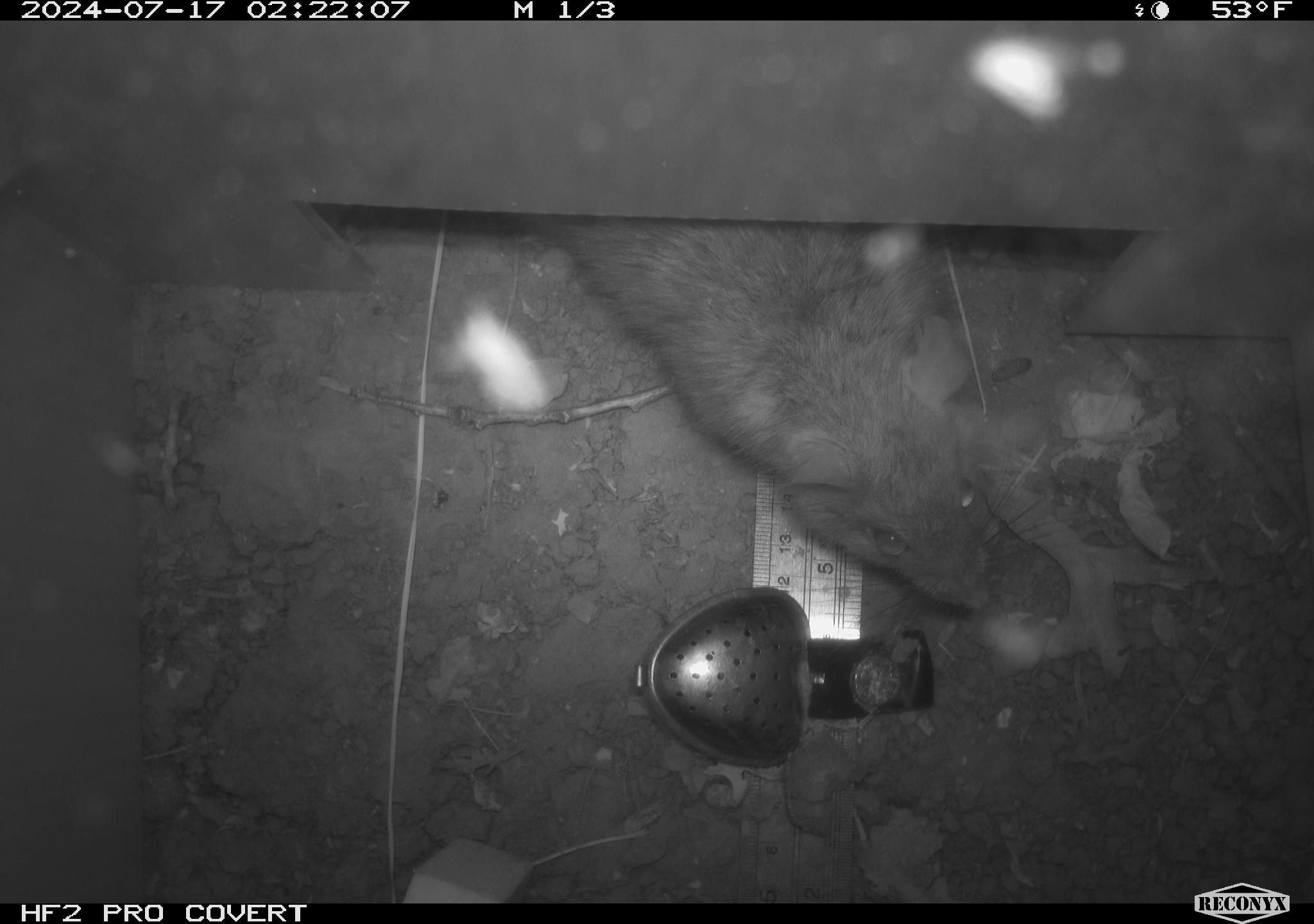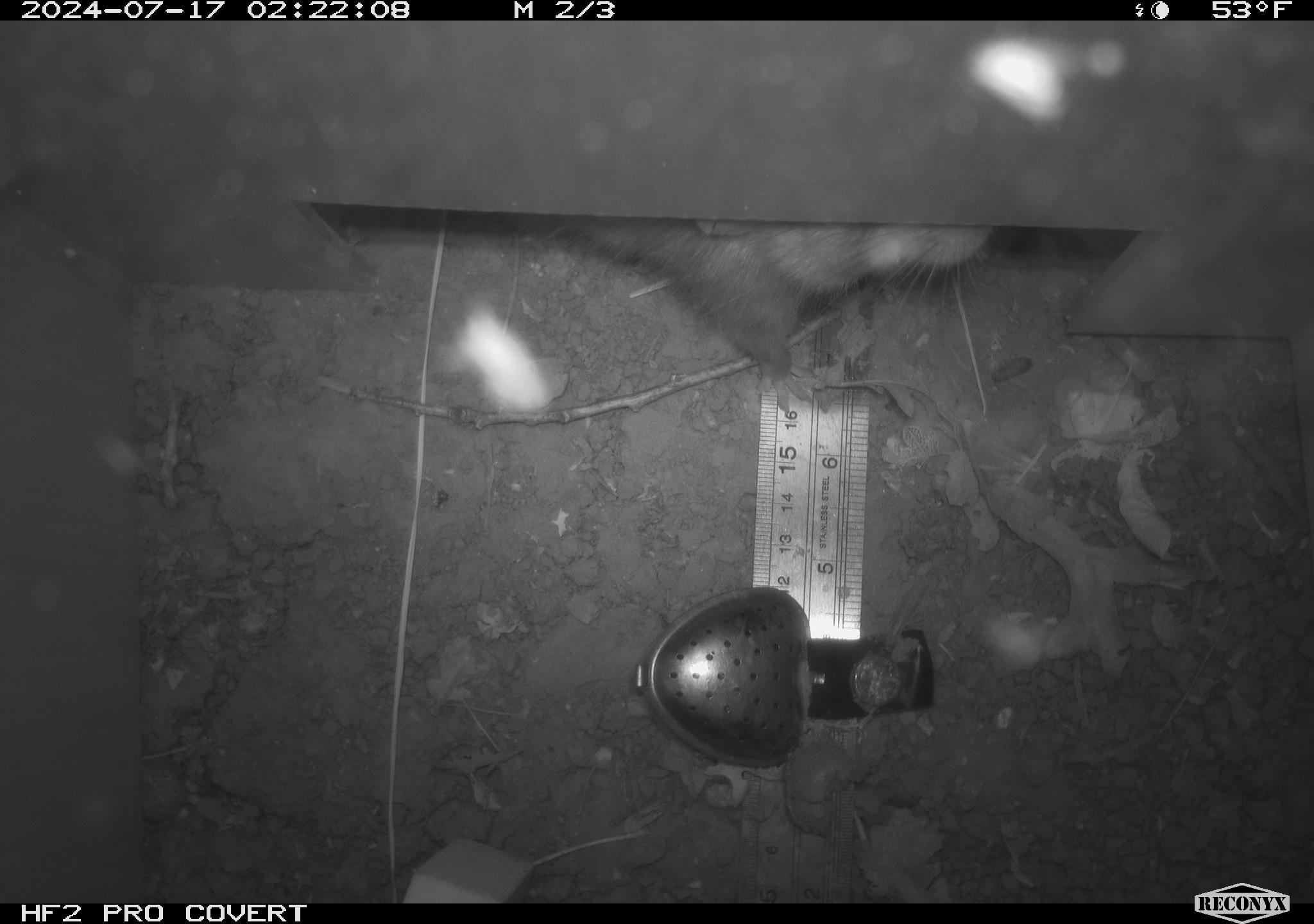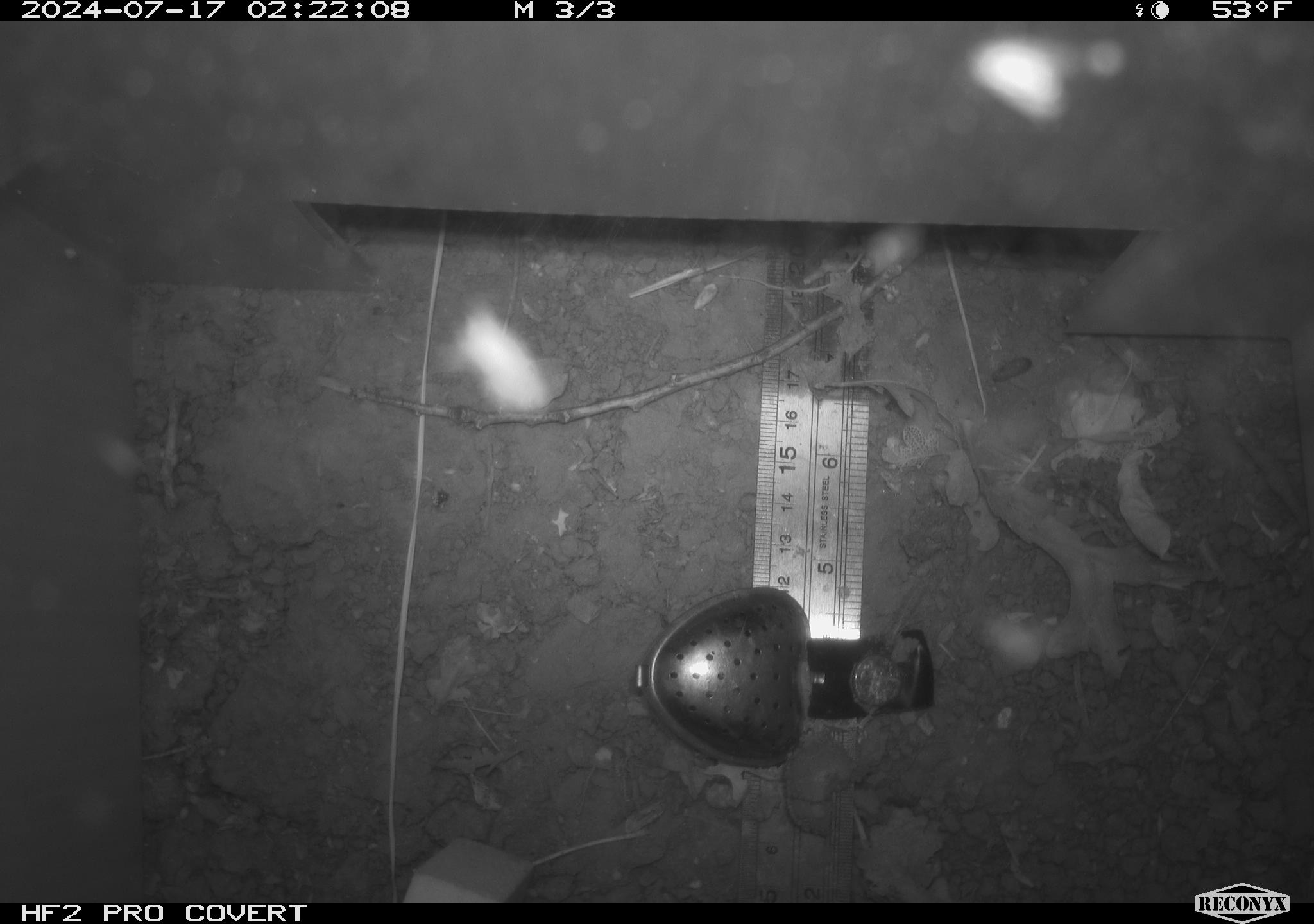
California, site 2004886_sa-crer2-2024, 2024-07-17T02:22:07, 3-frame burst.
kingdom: Animalia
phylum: Chordata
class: Mammalia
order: Rodentia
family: Muridae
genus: Rattus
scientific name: Rattus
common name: rat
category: rattus species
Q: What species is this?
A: Rattus species (rat) (Rattus).